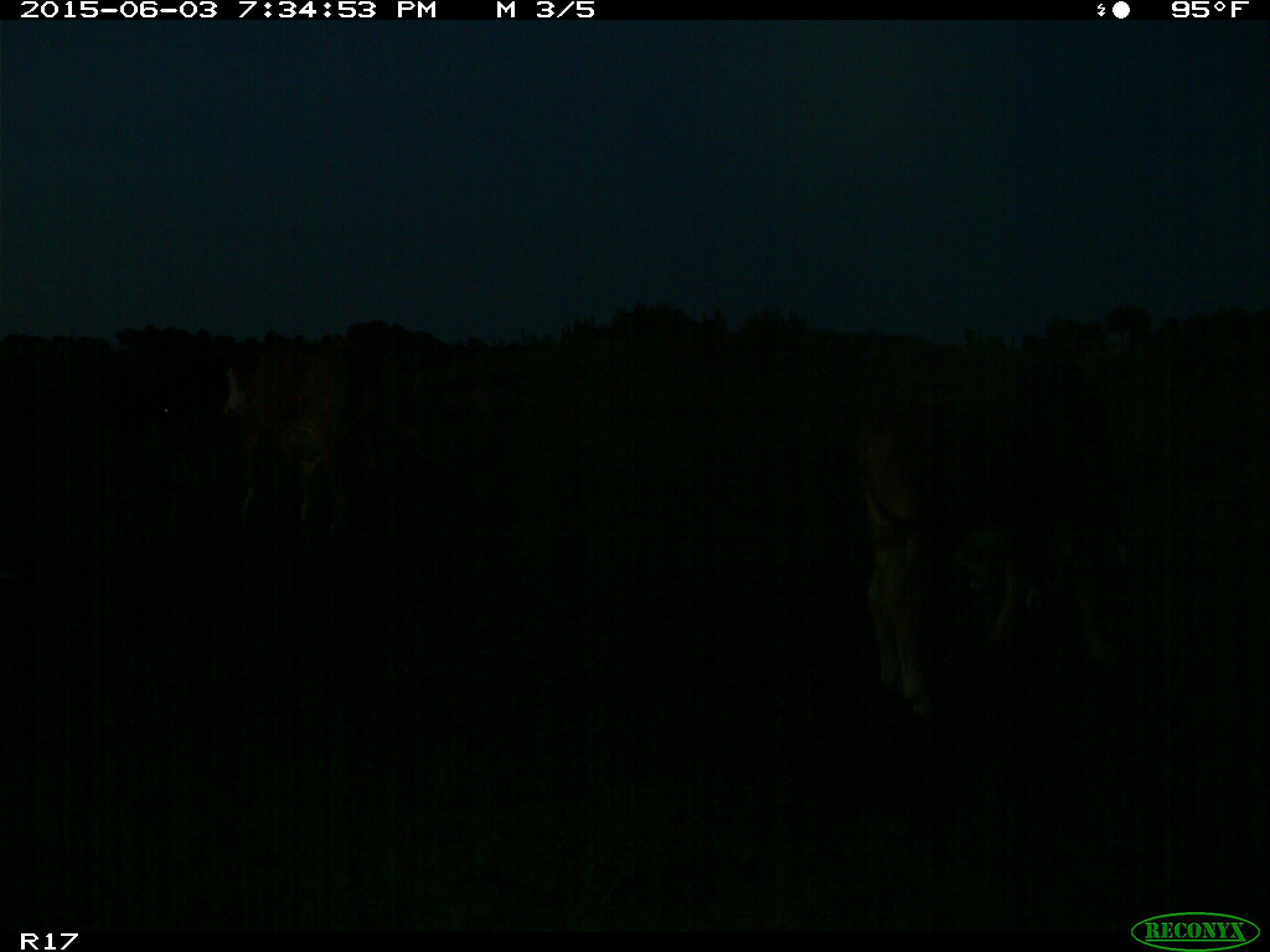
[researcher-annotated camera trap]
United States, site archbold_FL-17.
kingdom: Animalia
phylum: Chordata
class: Mammalia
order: Artiodactyla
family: Bovidae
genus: Bos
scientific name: Bos taurus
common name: domestic cow